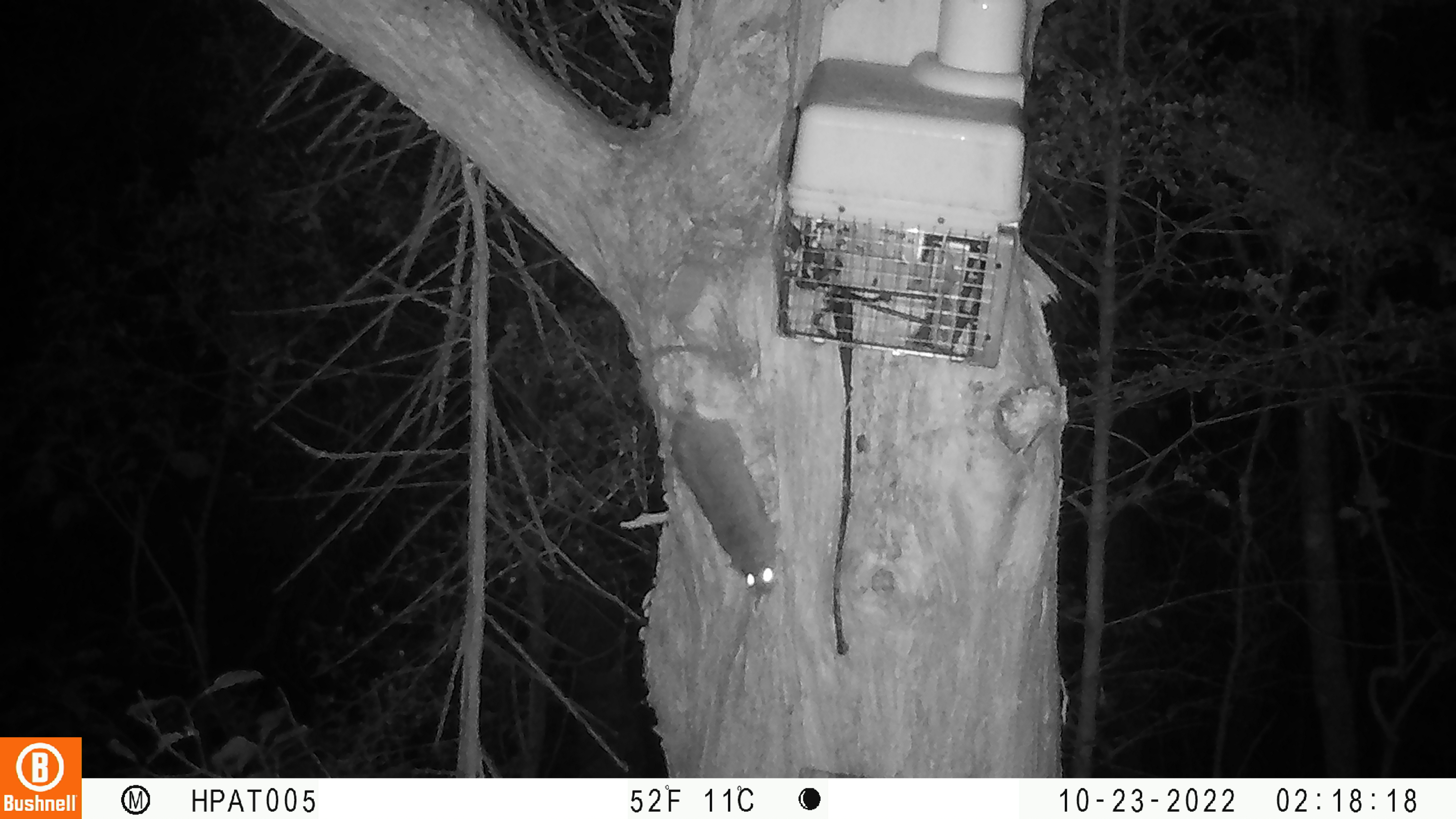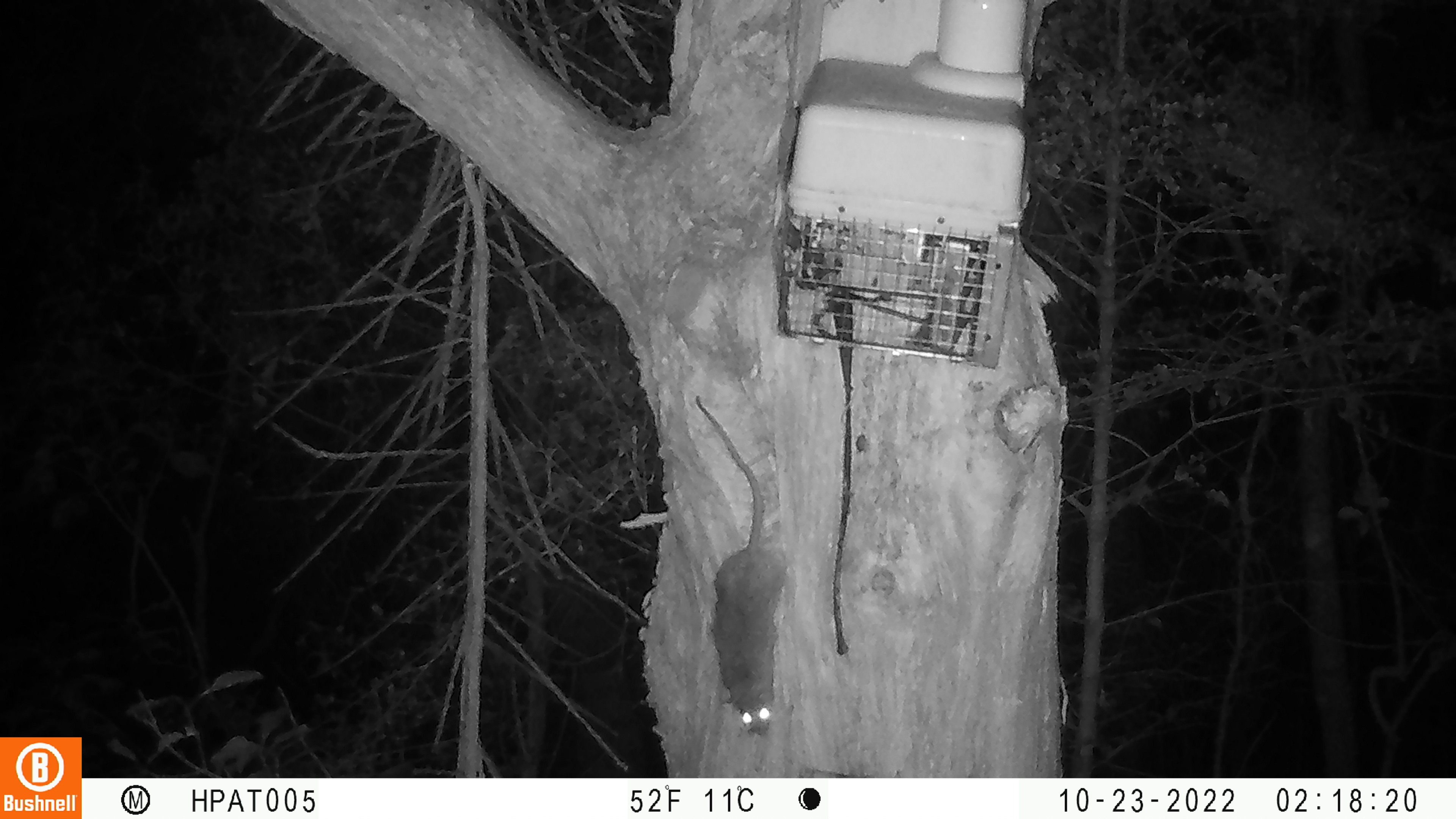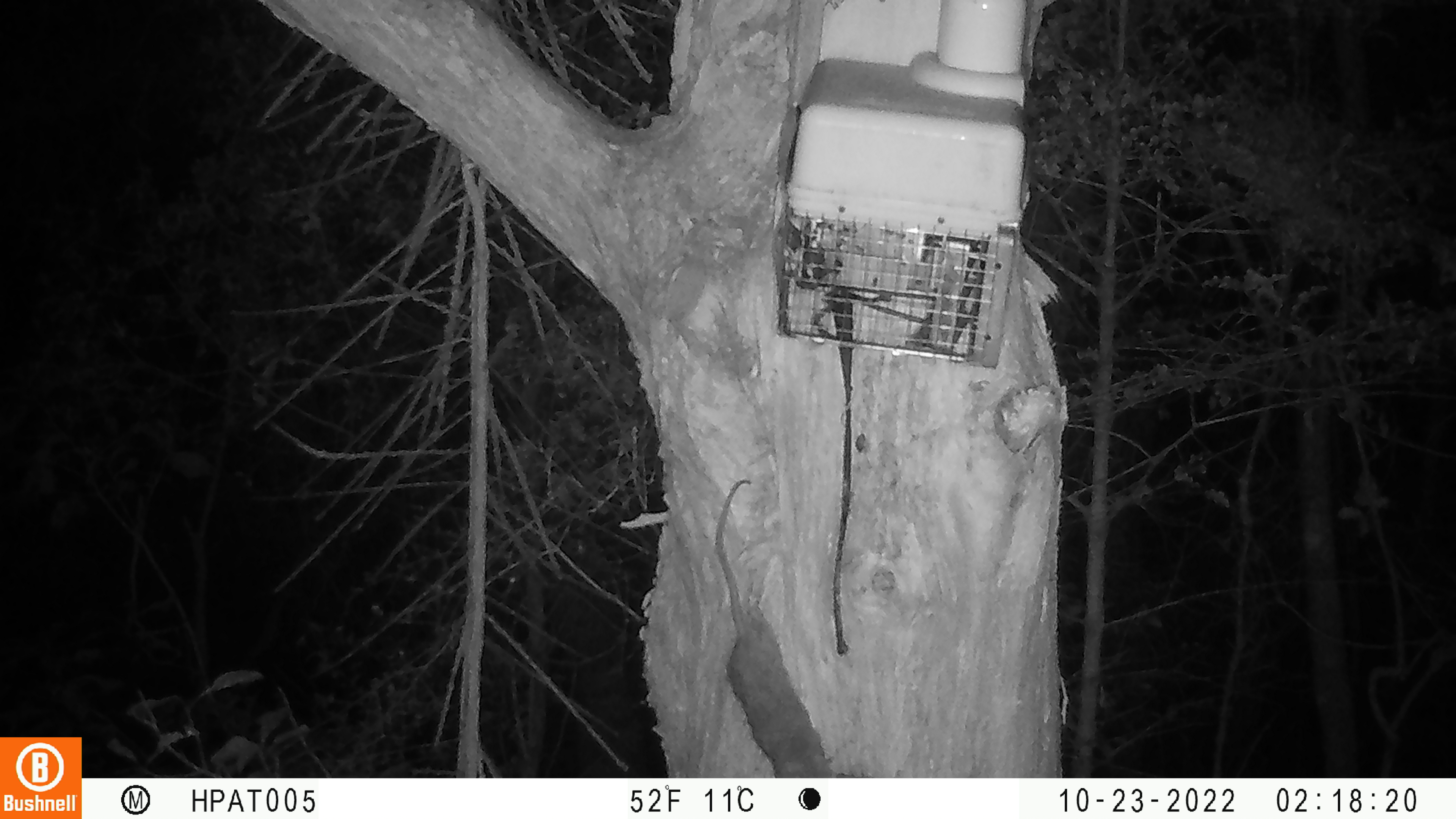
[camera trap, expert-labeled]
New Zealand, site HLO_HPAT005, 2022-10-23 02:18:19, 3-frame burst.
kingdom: Animalia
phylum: Chordata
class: Mammalia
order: Rodentia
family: Muridae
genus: Rattus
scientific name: Rattus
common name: rat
Rat (Rattus).